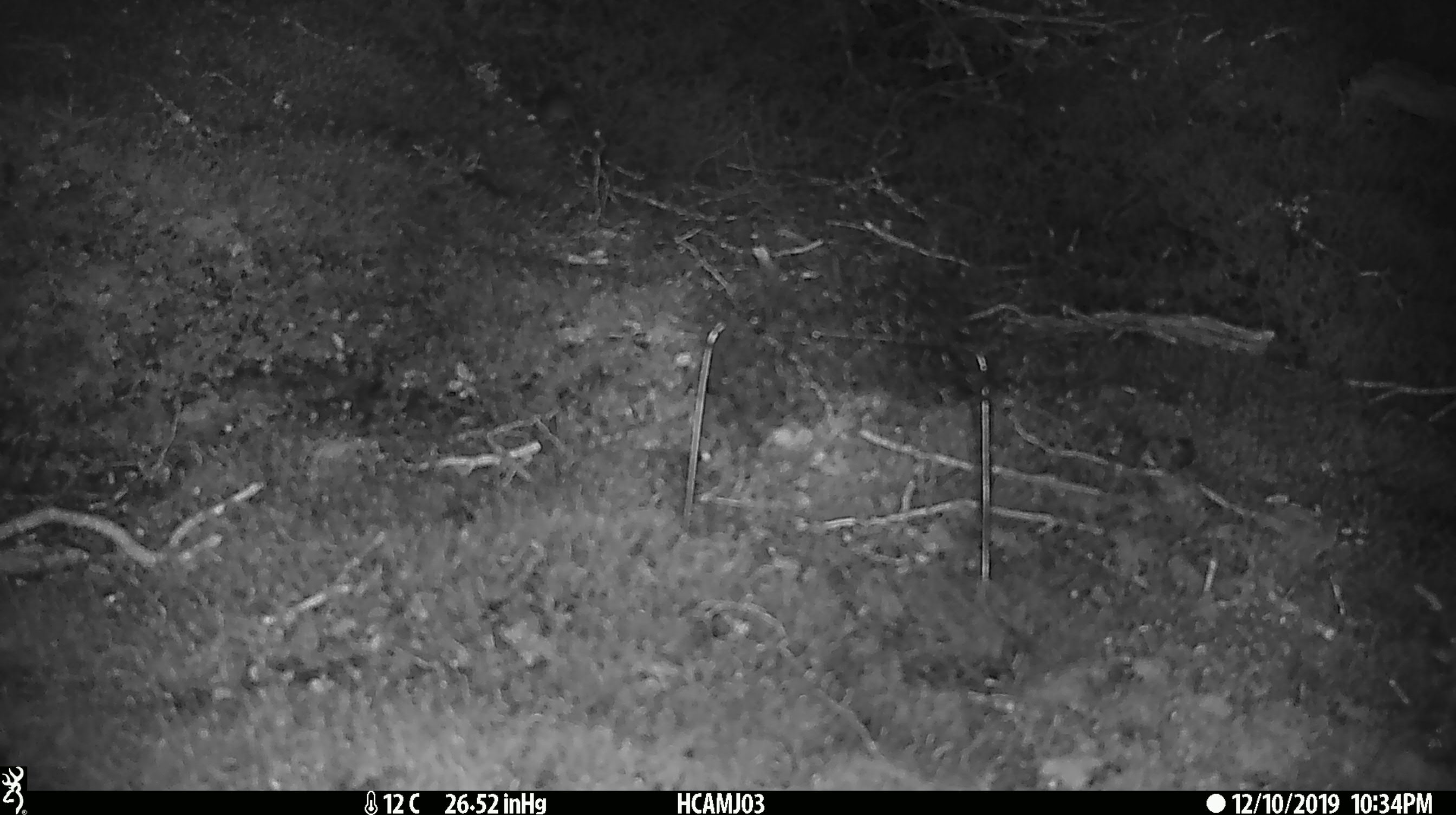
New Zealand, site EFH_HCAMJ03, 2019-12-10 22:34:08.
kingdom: Animalia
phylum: Chordata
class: Mammalia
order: Rodentia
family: Muridae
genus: Mus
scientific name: Mus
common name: mouse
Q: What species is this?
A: Mouse (Mus).